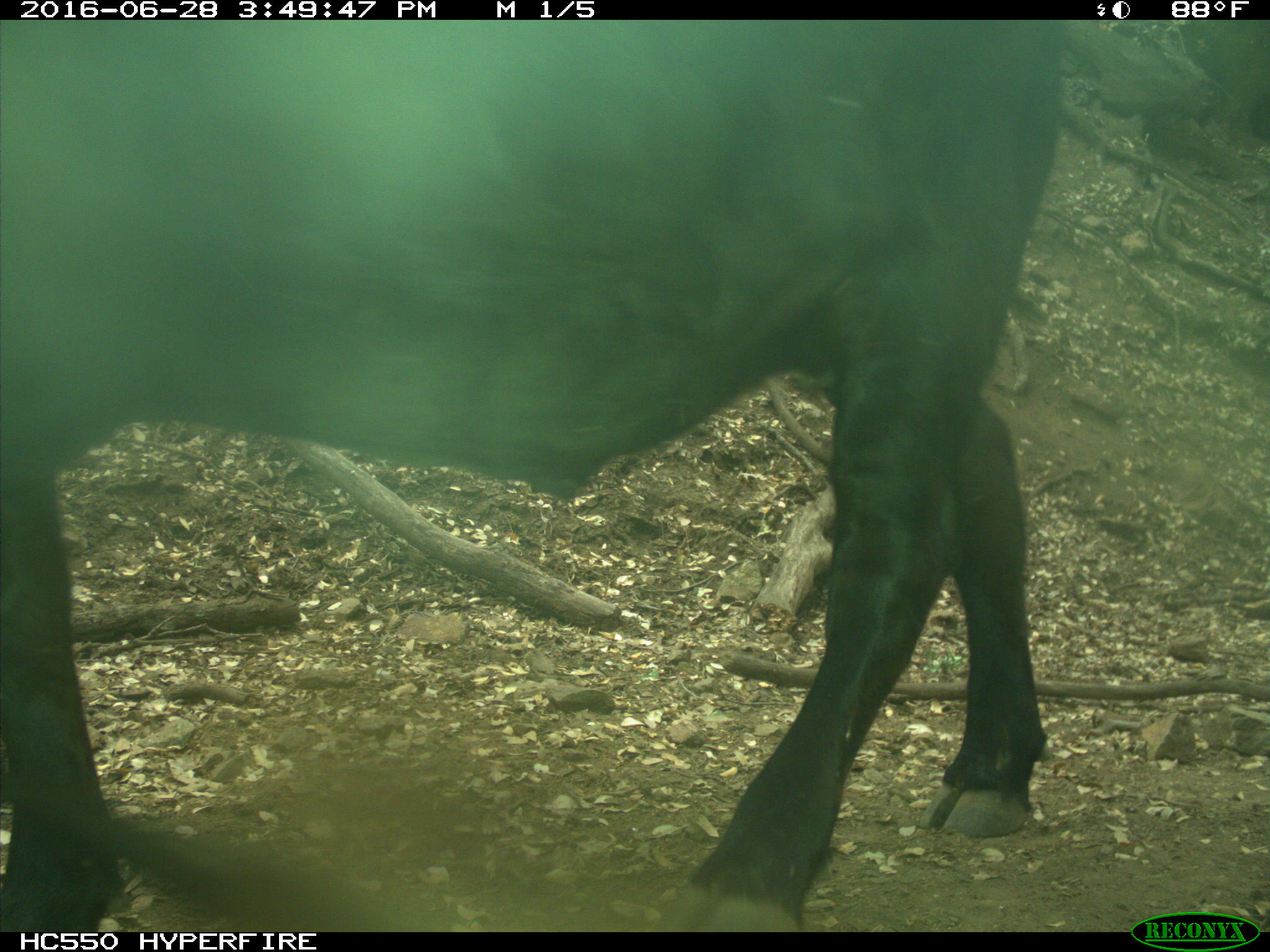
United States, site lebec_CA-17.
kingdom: Animalia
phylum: Chordata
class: Mammalia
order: Artiodactyla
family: Bovidae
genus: Bos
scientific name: Bos taurus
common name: domestic cow